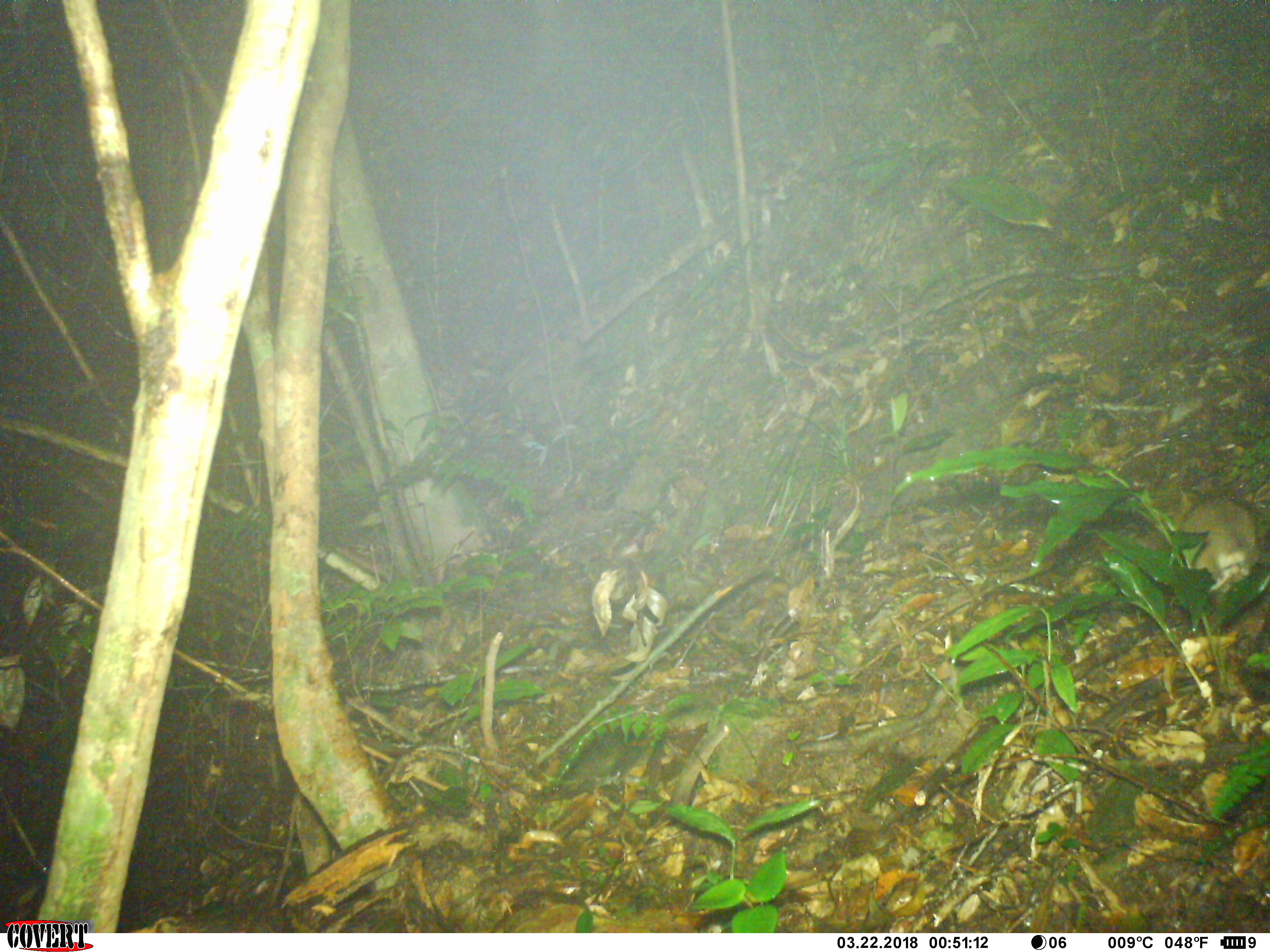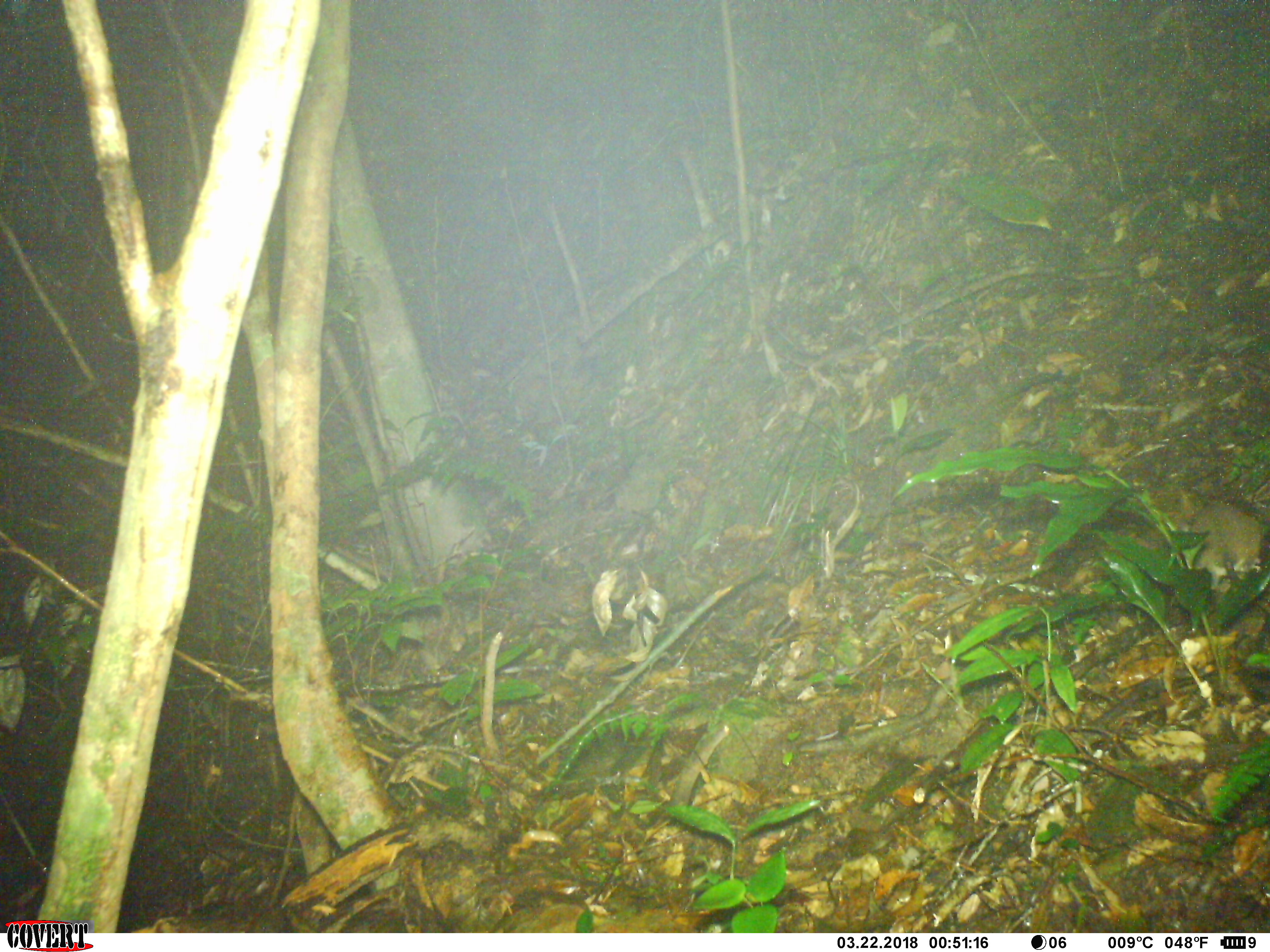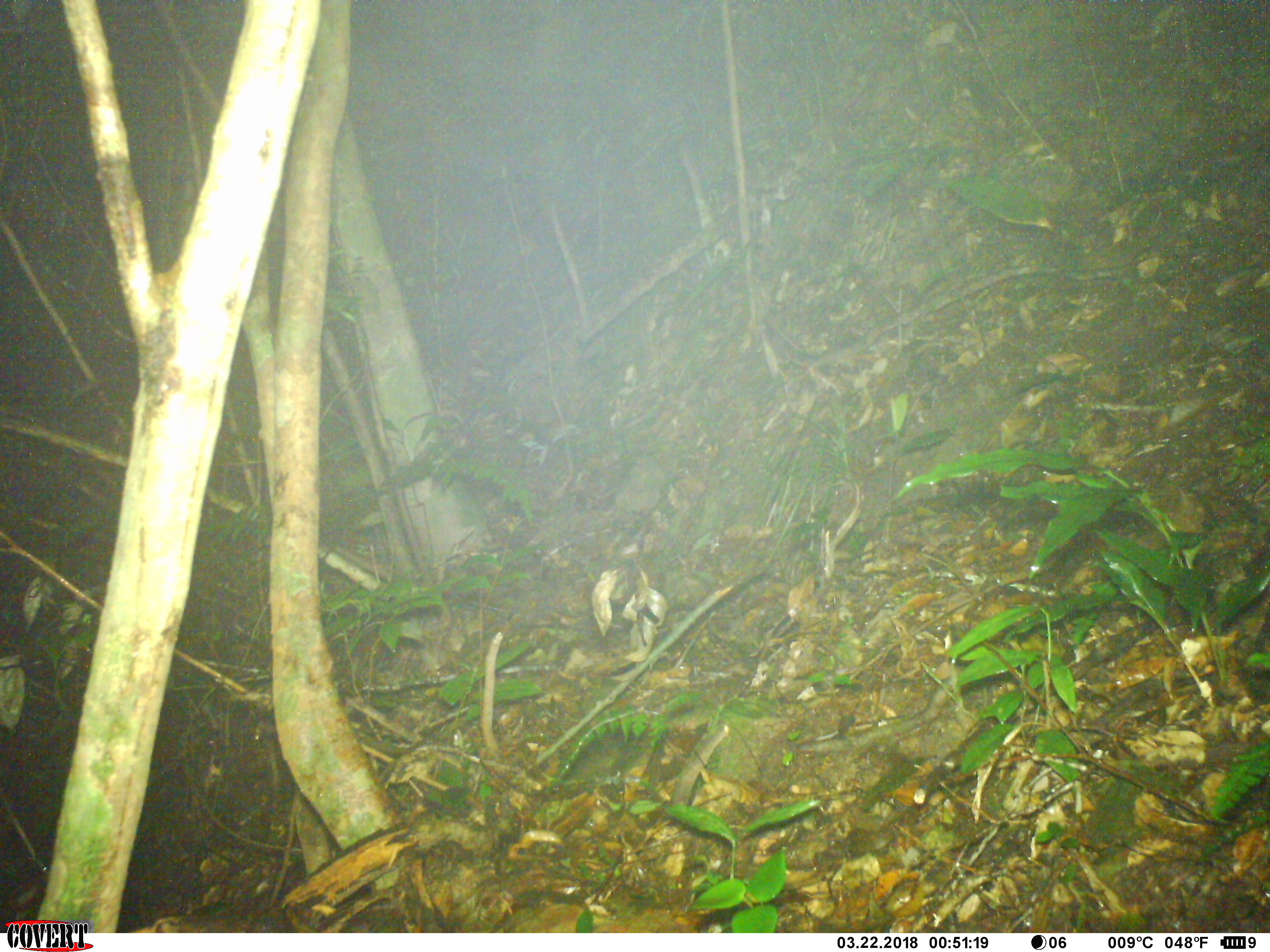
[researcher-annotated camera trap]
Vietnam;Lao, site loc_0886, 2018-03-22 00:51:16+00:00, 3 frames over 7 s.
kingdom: Animalia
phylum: Chordata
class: Mammalia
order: Rodentia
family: Muridae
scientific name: Muridae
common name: old-world mice and rats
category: unidentified murid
Unidentified murid (old-world mice and rats) (Muridae). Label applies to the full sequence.